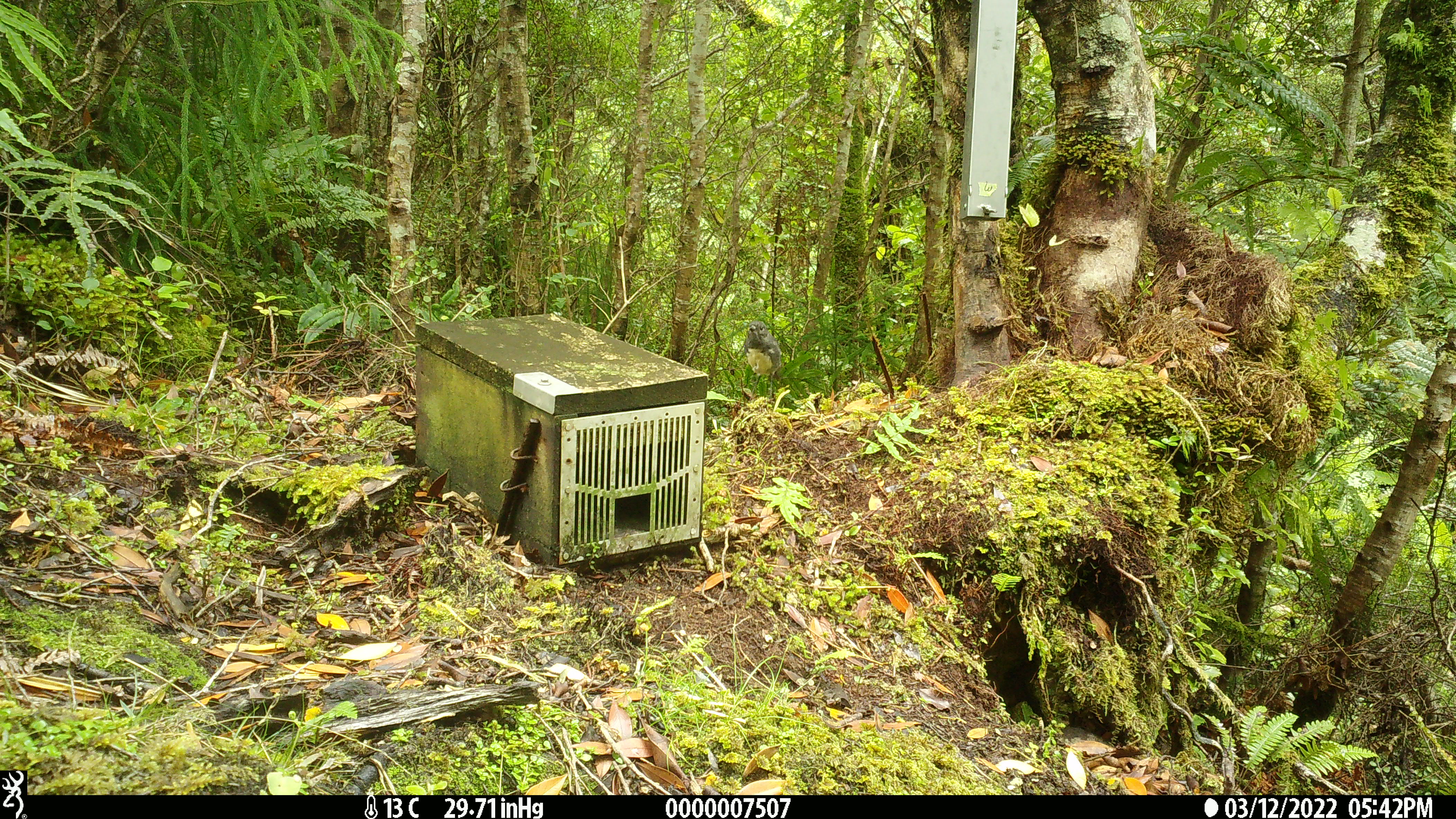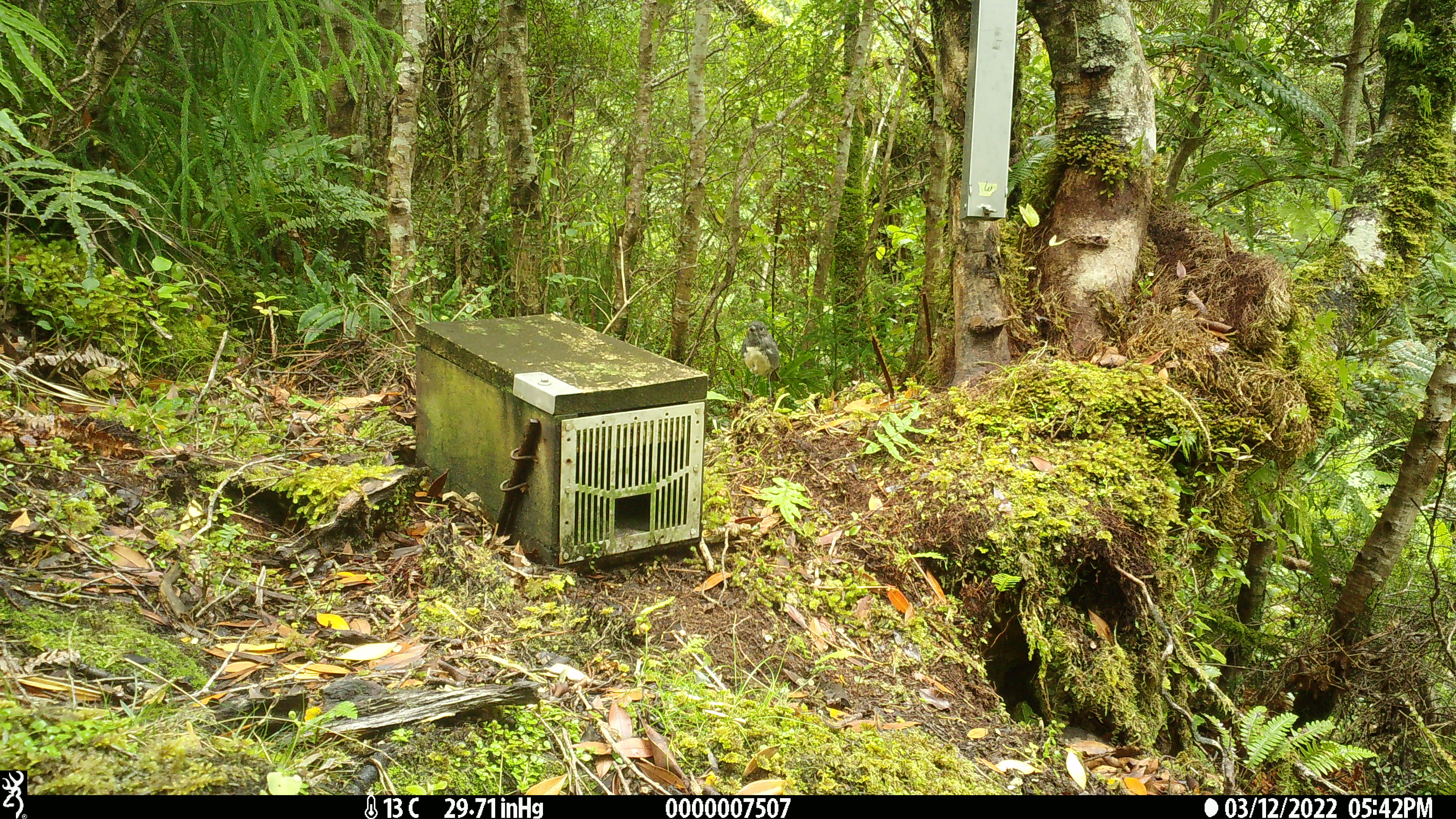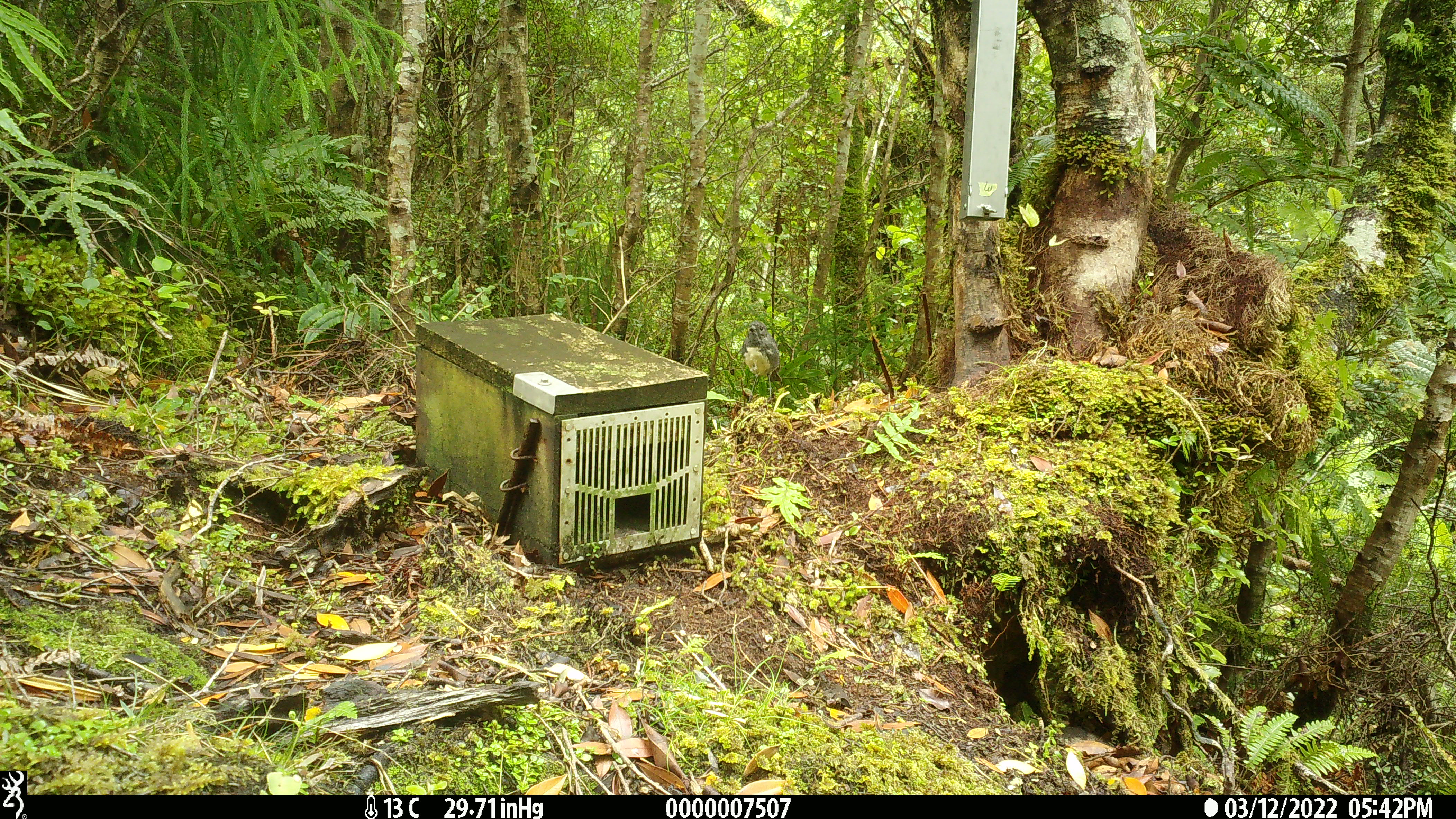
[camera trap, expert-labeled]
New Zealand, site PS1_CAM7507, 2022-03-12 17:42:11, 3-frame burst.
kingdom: Animalia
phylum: Chordata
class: Aves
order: Passeriformes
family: Petroicidae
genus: Petroica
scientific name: Petroica australis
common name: new zealand robin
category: robin